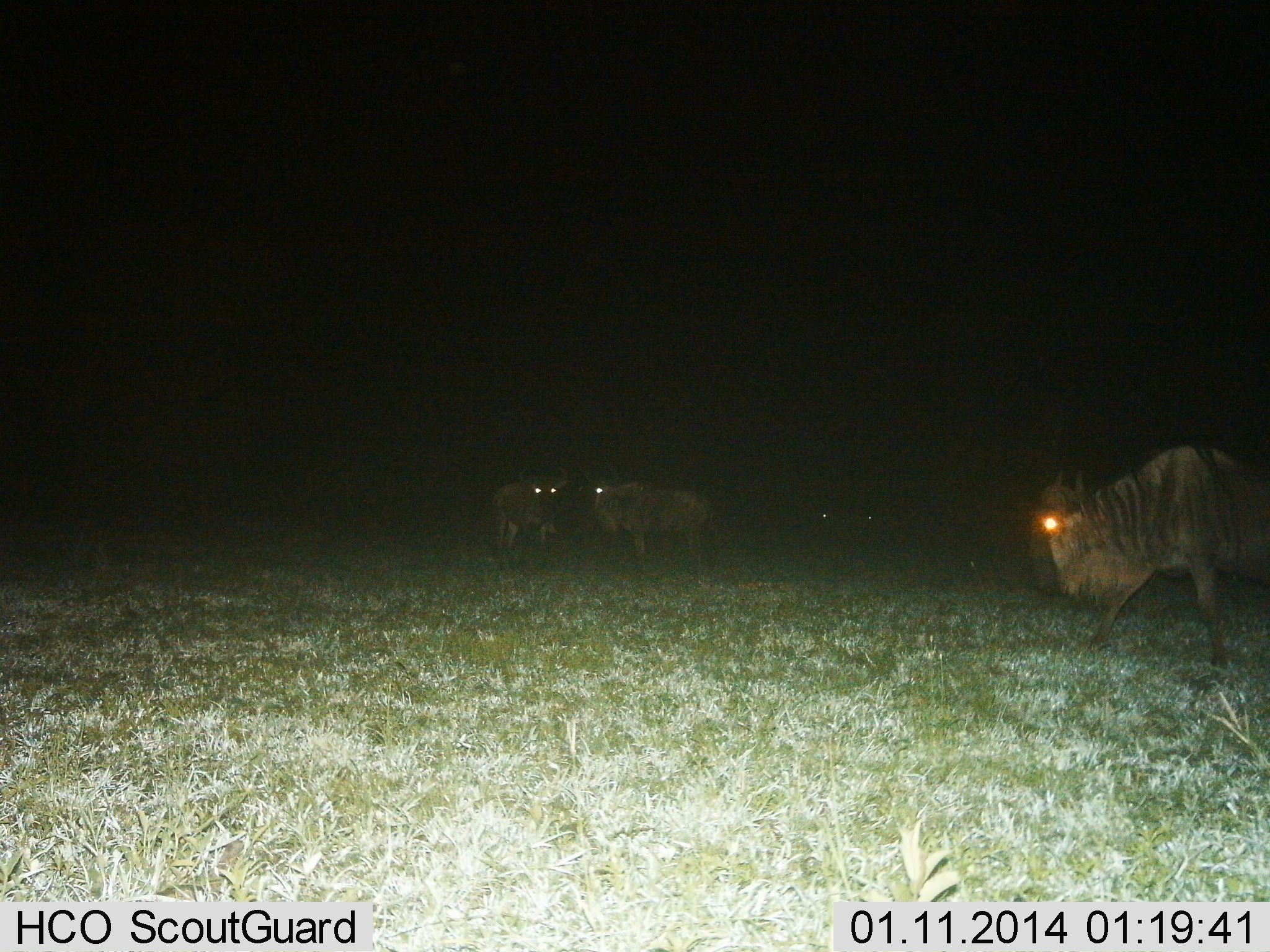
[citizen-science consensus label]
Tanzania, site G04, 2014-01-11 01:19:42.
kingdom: Animalia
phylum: Chordata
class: Mammalia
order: Artiodactyla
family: Bovidae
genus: Connochaetes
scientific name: Connochaetes taurinus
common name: blue wildebeest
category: wildebeest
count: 3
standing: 70%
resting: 10%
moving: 40%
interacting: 0%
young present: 0%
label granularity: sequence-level